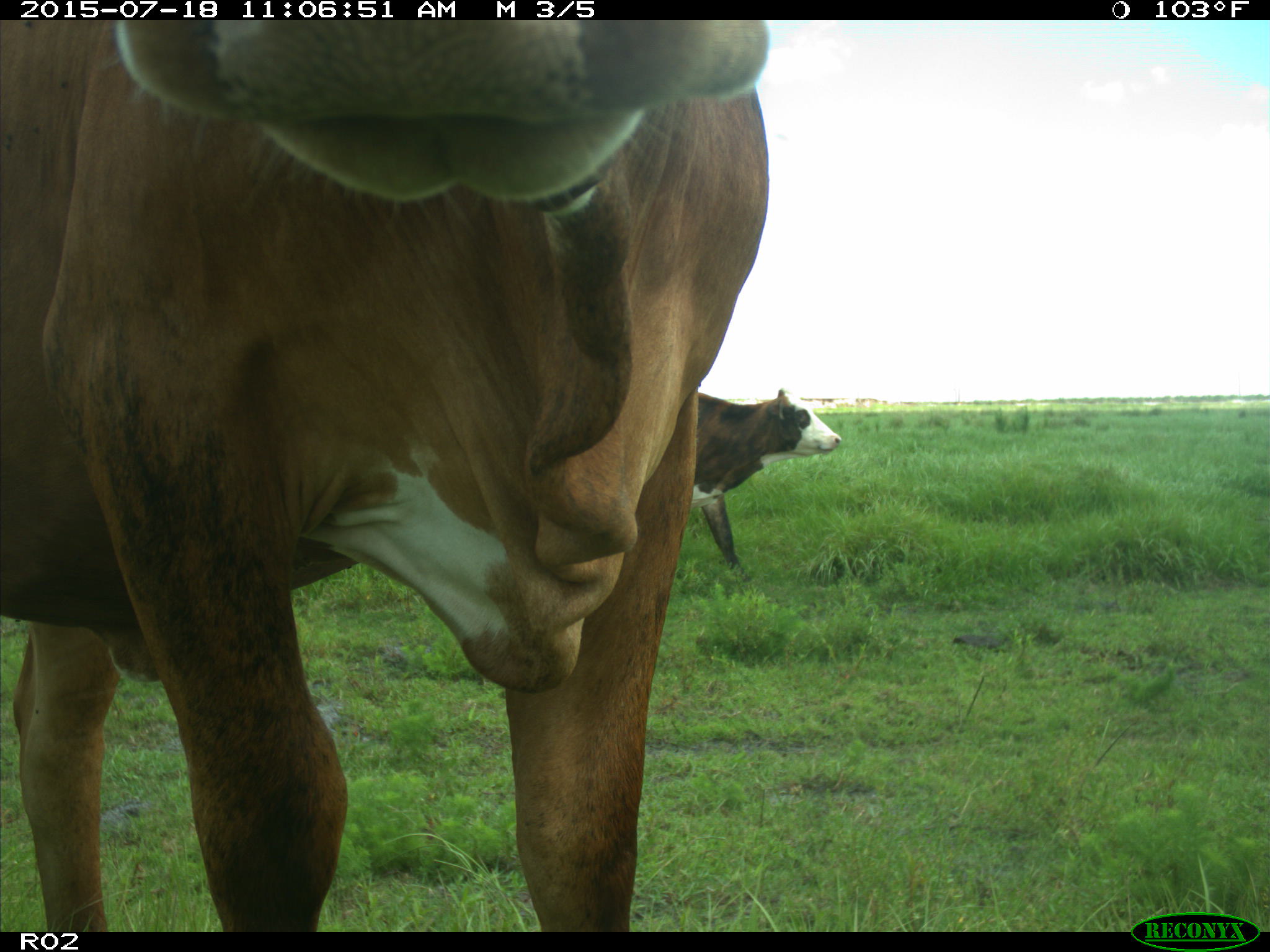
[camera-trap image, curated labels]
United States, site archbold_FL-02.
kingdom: Animalia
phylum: Chordata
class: Mammalia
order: Artiodactyla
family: Bovidae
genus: Bos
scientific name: Bos taurus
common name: domestic cow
Bos taurus (domestic cow).